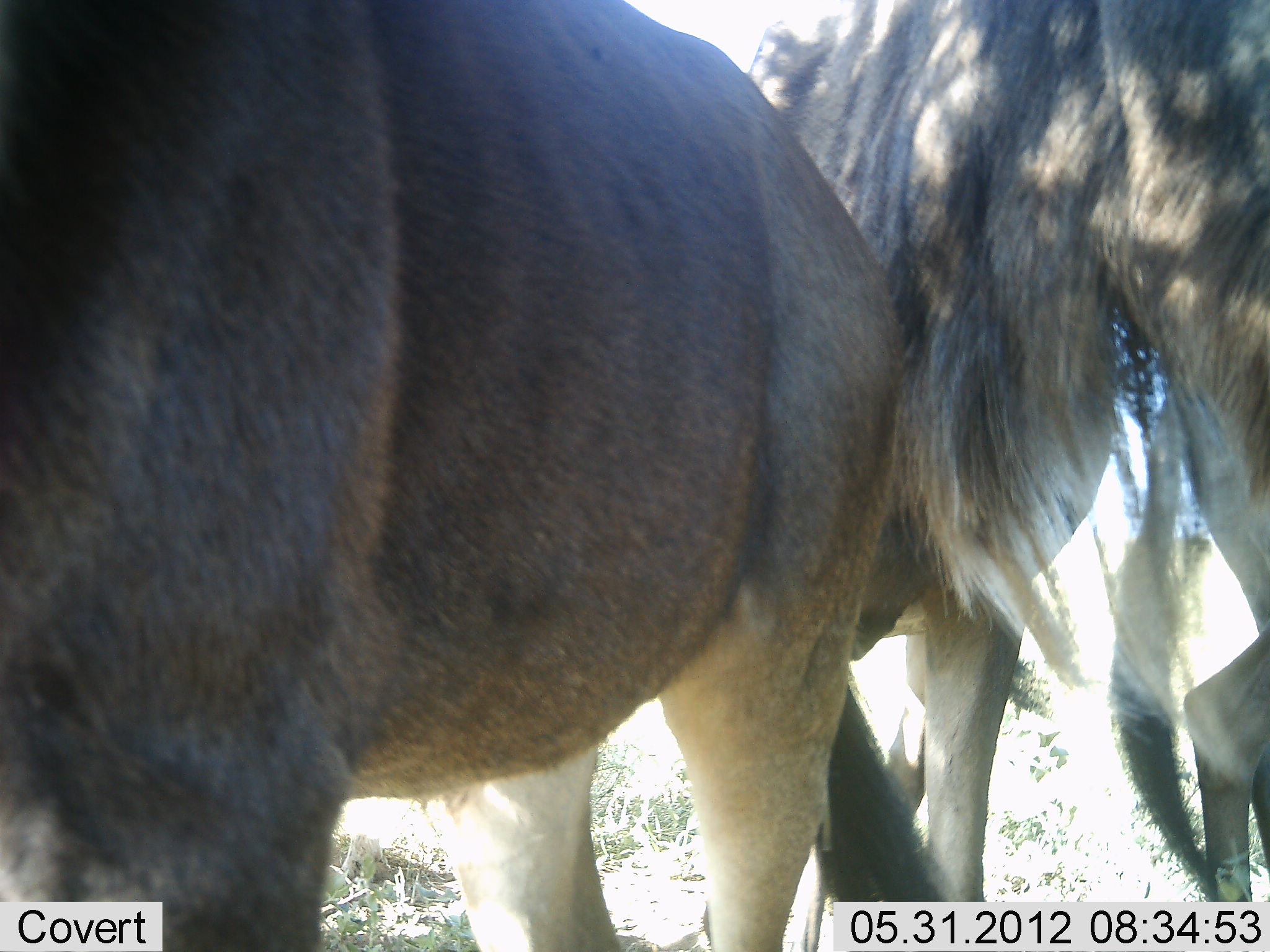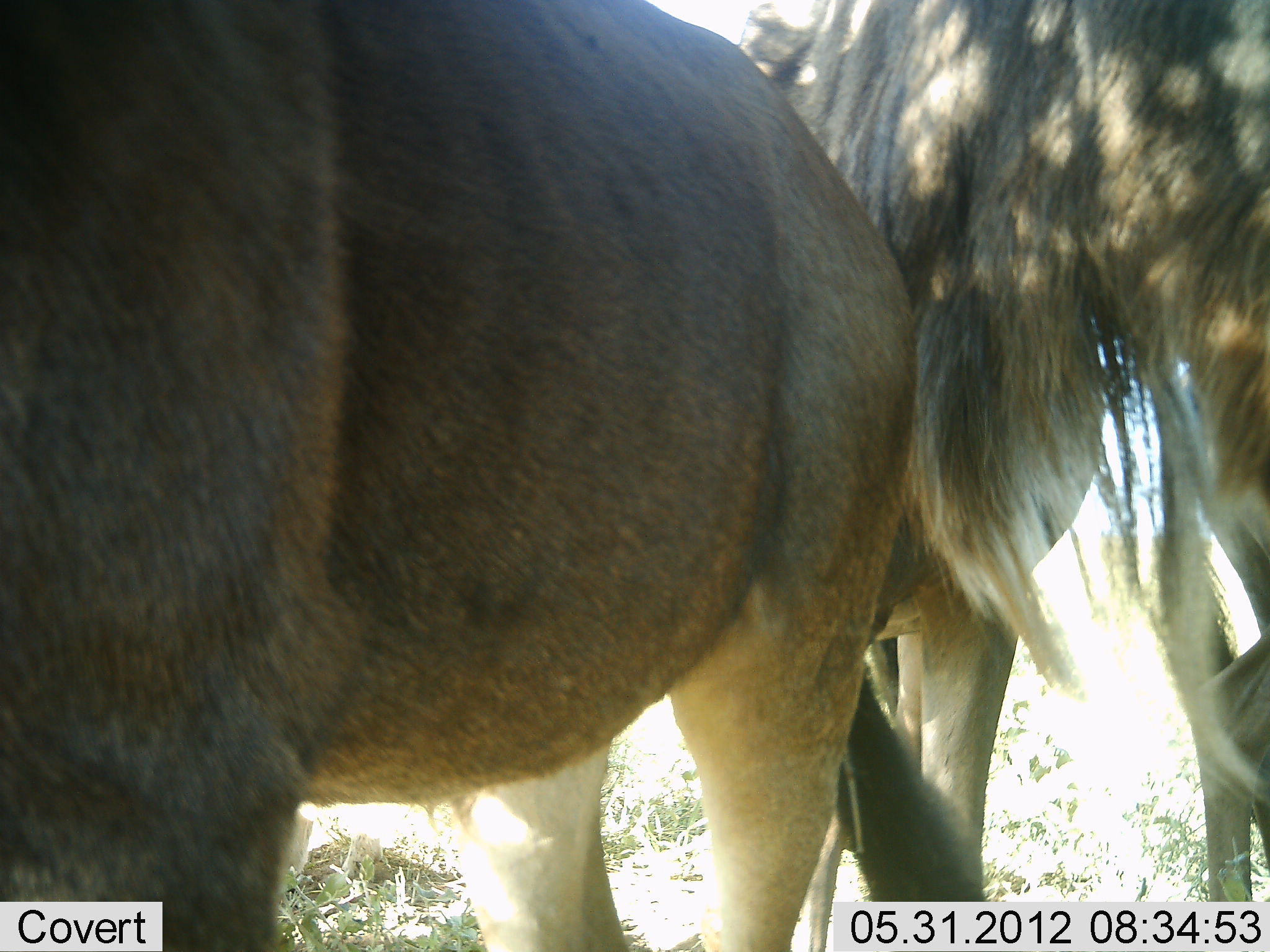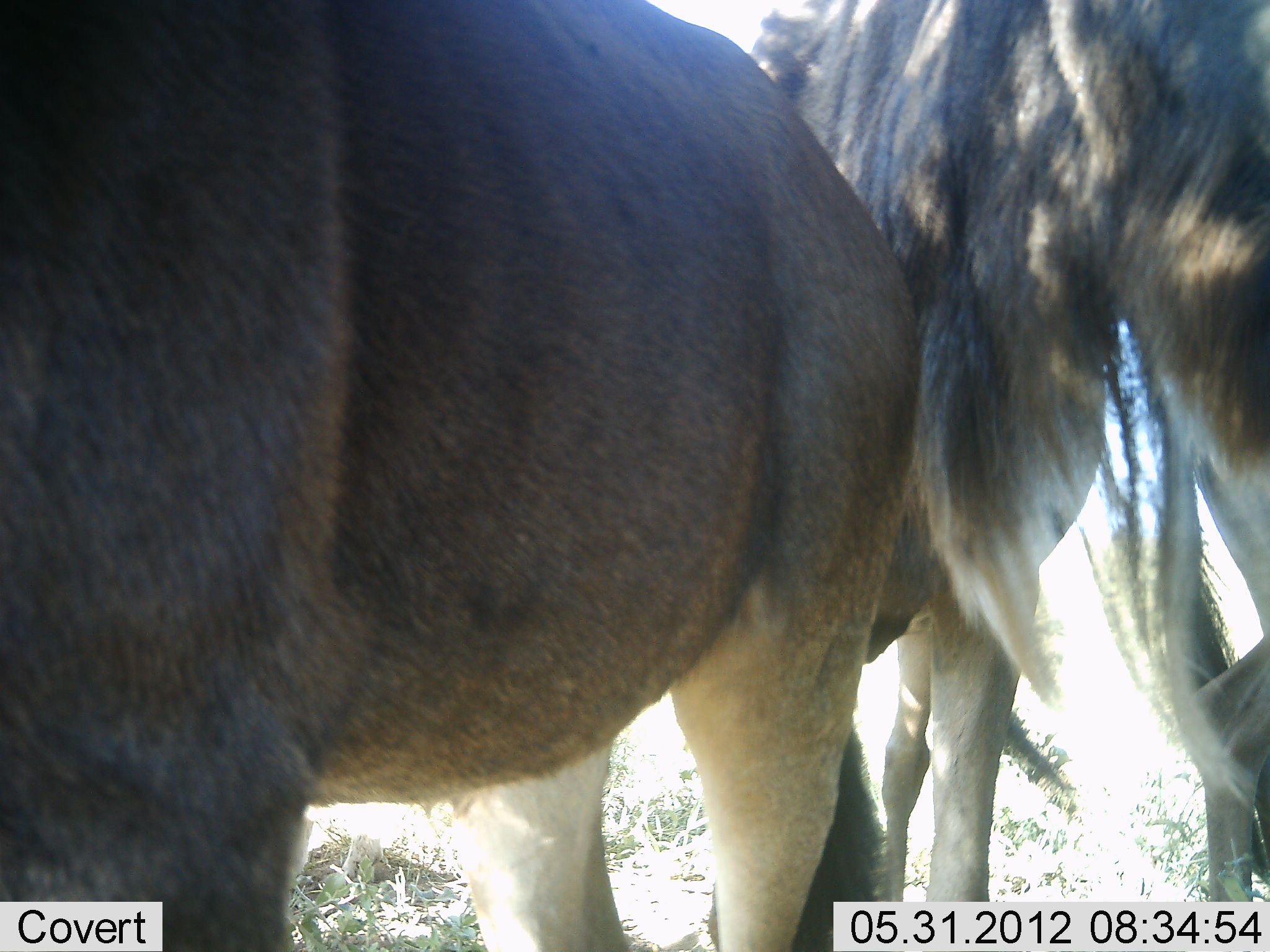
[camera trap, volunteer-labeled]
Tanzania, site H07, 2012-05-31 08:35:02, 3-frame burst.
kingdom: Animalia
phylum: Chordata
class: Mammalia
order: Artiodactyla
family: Bovidae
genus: Connochaetes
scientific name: Connochaetes taurinus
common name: blue wildebeest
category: wildebeest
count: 3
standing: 90%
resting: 10%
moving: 0%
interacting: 0%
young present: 0%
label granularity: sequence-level